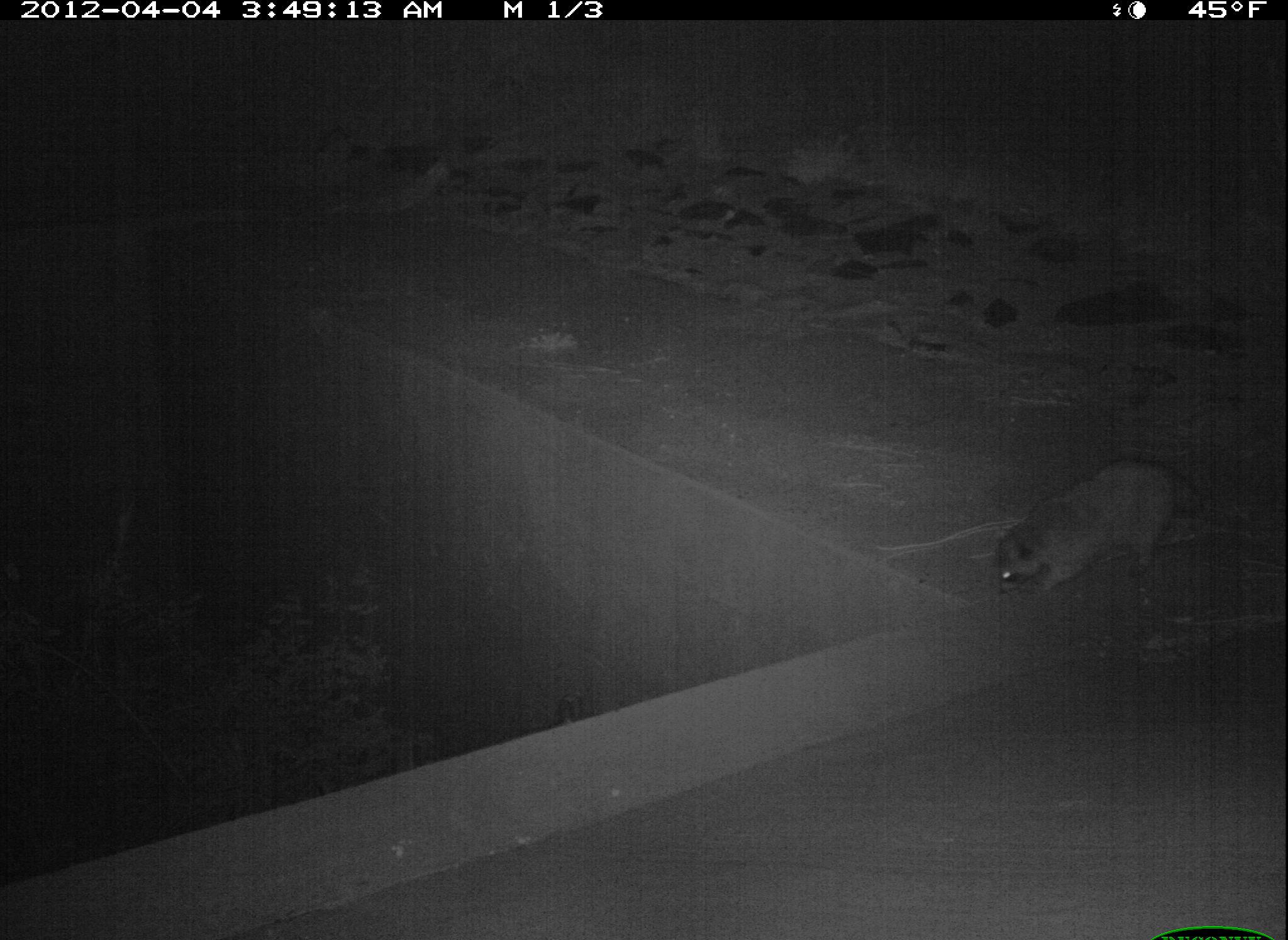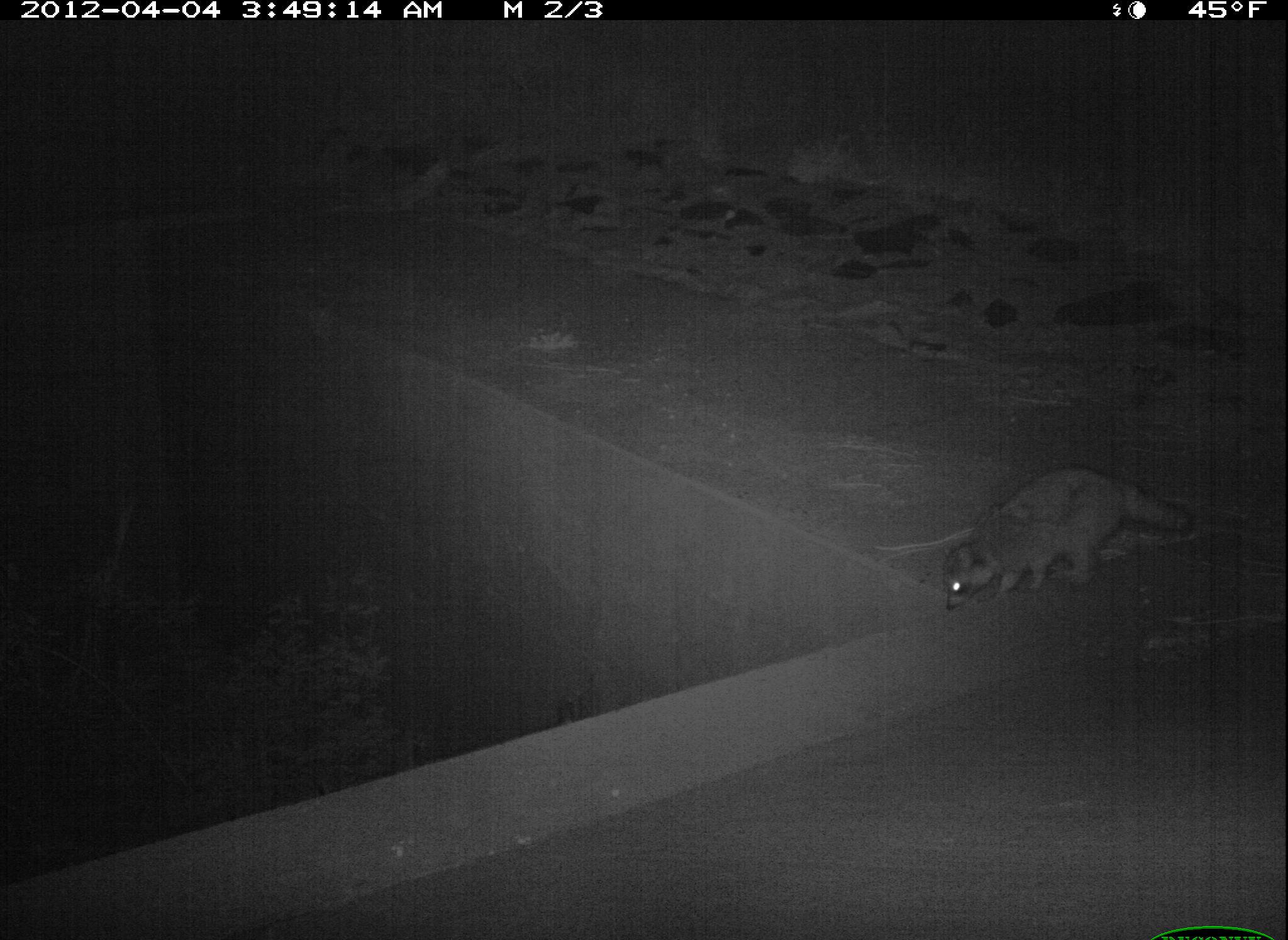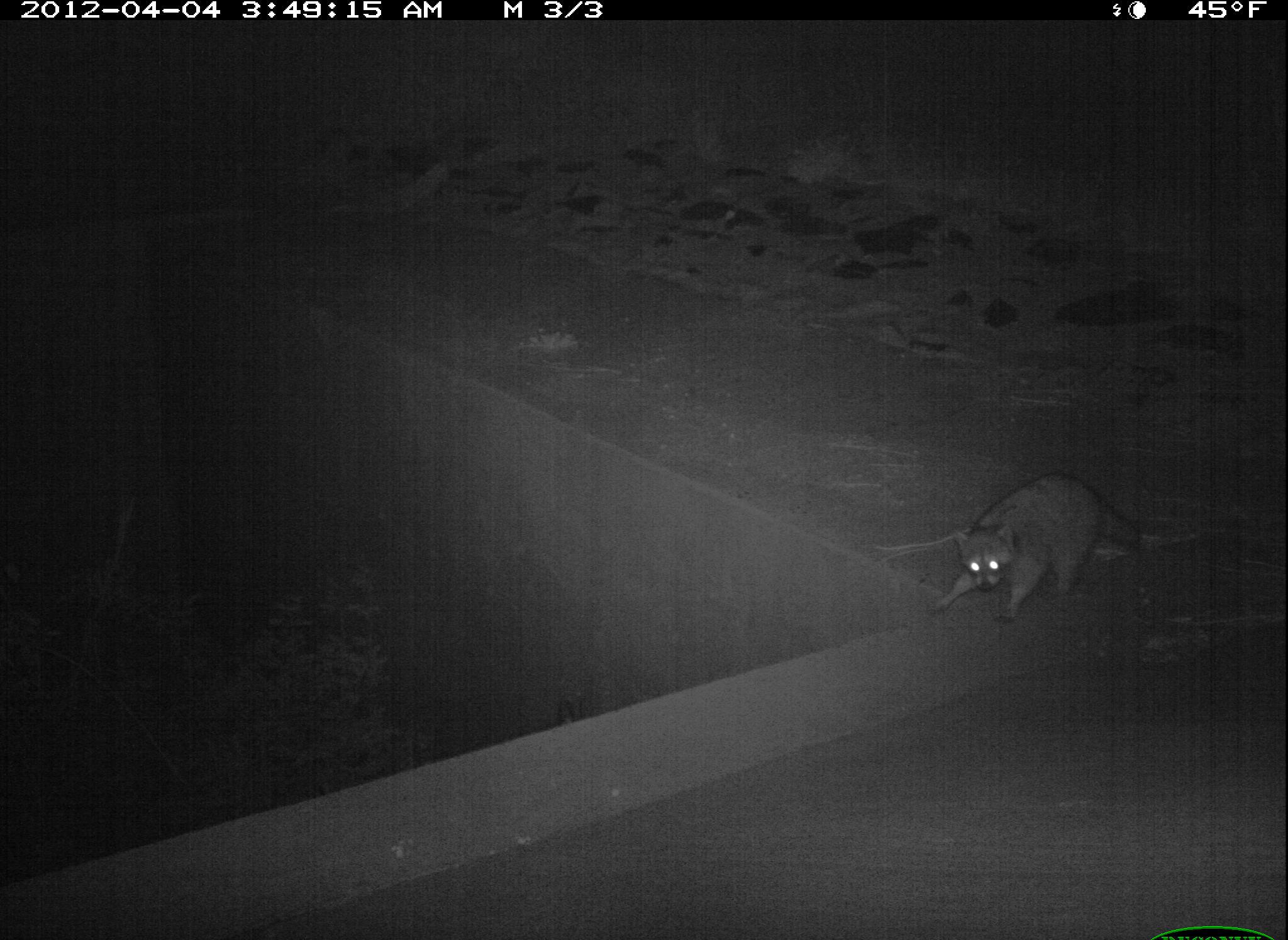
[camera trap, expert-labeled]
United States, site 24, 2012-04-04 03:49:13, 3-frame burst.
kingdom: Animalia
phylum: Chordata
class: Mammalia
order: Carnivora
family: Procyonidae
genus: Procyon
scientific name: Procyon lotor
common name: raccoon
Raccoon (Procyon lotor).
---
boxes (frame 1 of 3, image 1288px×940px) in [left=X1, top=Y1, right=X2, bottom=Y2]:
raccoon: [left=996, top=459, right=1206, bottom=597]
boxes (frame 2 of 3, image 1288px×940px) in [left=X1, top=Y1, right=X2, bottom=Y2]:
raccoon: [left=942, top=466, right=1193, bottom=611]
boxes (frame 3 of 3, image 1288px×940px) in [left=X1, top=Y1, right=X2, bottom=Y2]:
raccoon: [left=931, top=475, right=1140, bottom=619]